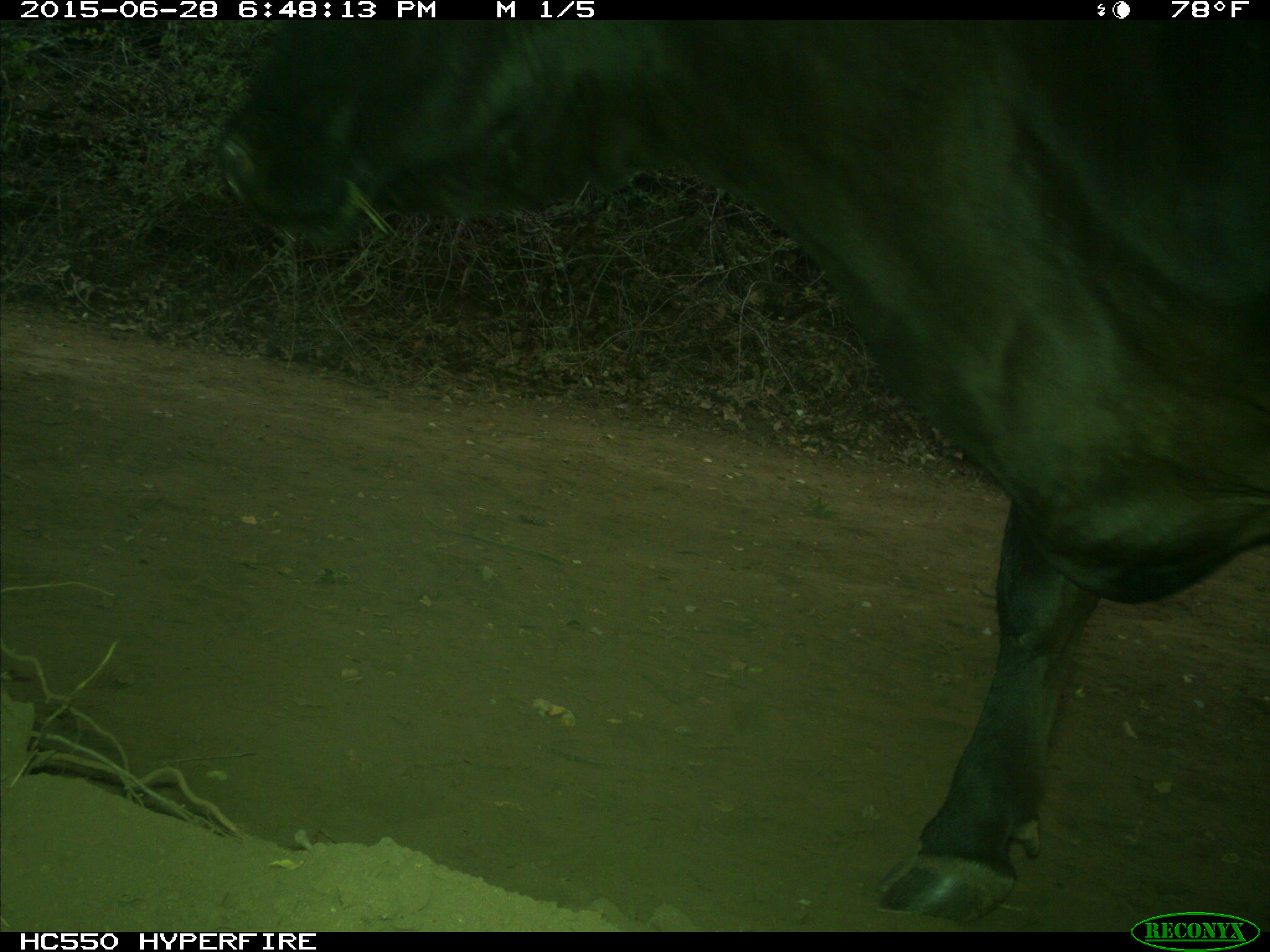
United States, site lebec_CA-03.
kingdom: Animalia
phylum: Chordata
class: Mammalia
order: Artiodactyla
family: Bovidae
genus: Bos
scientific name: Bos taurus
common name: domestic cow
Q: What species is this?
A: Bos taurus (domestic cow).